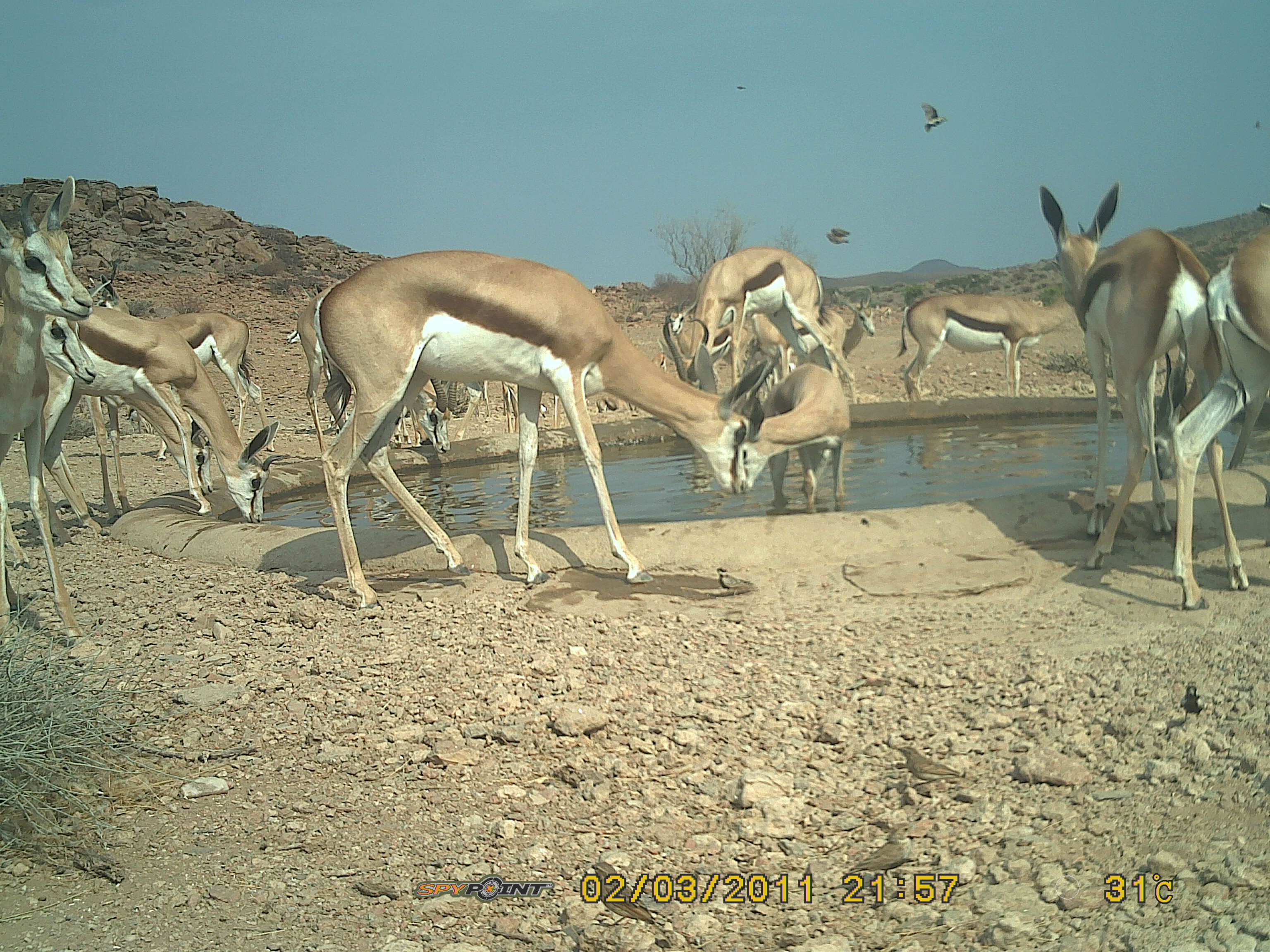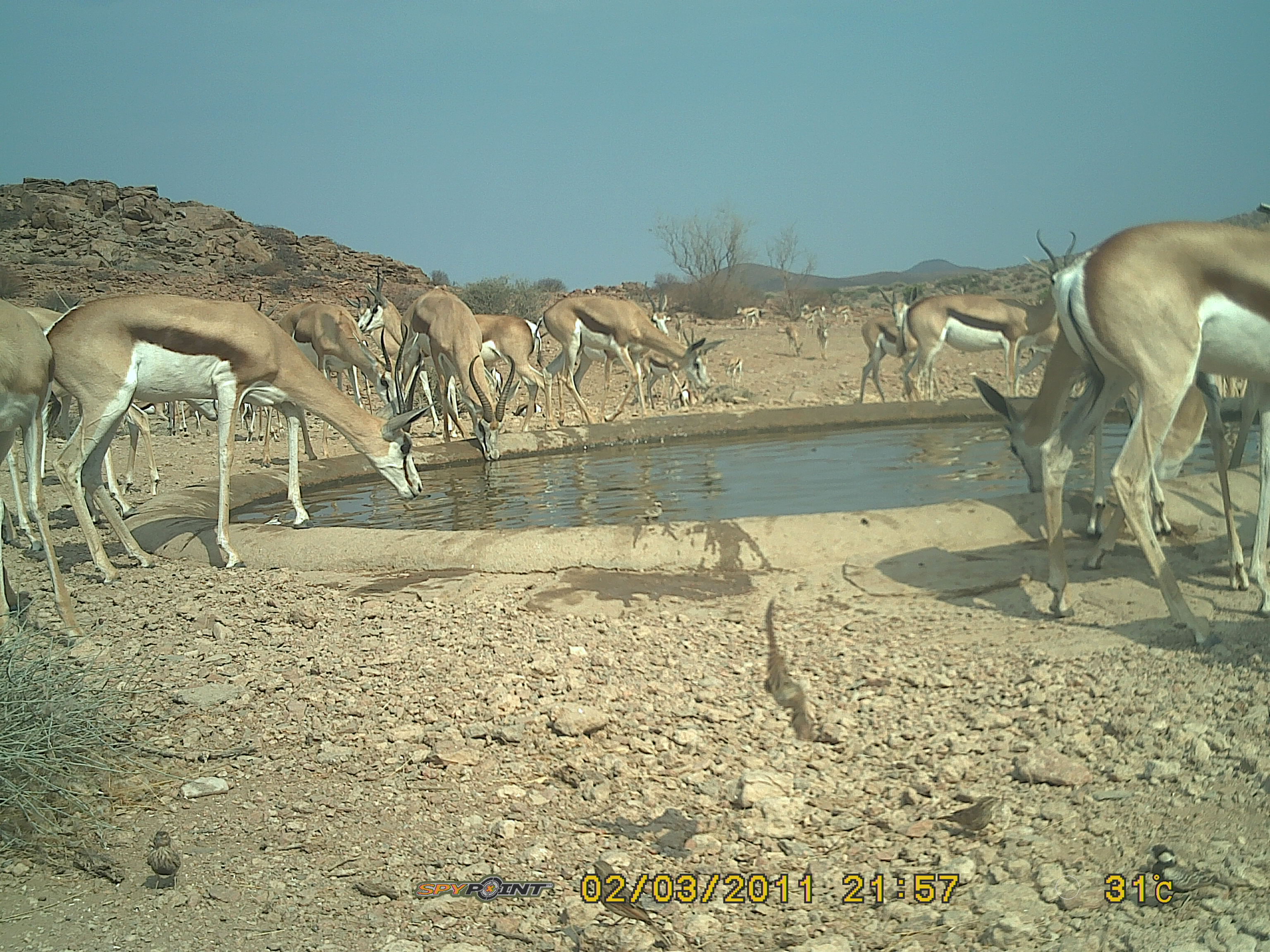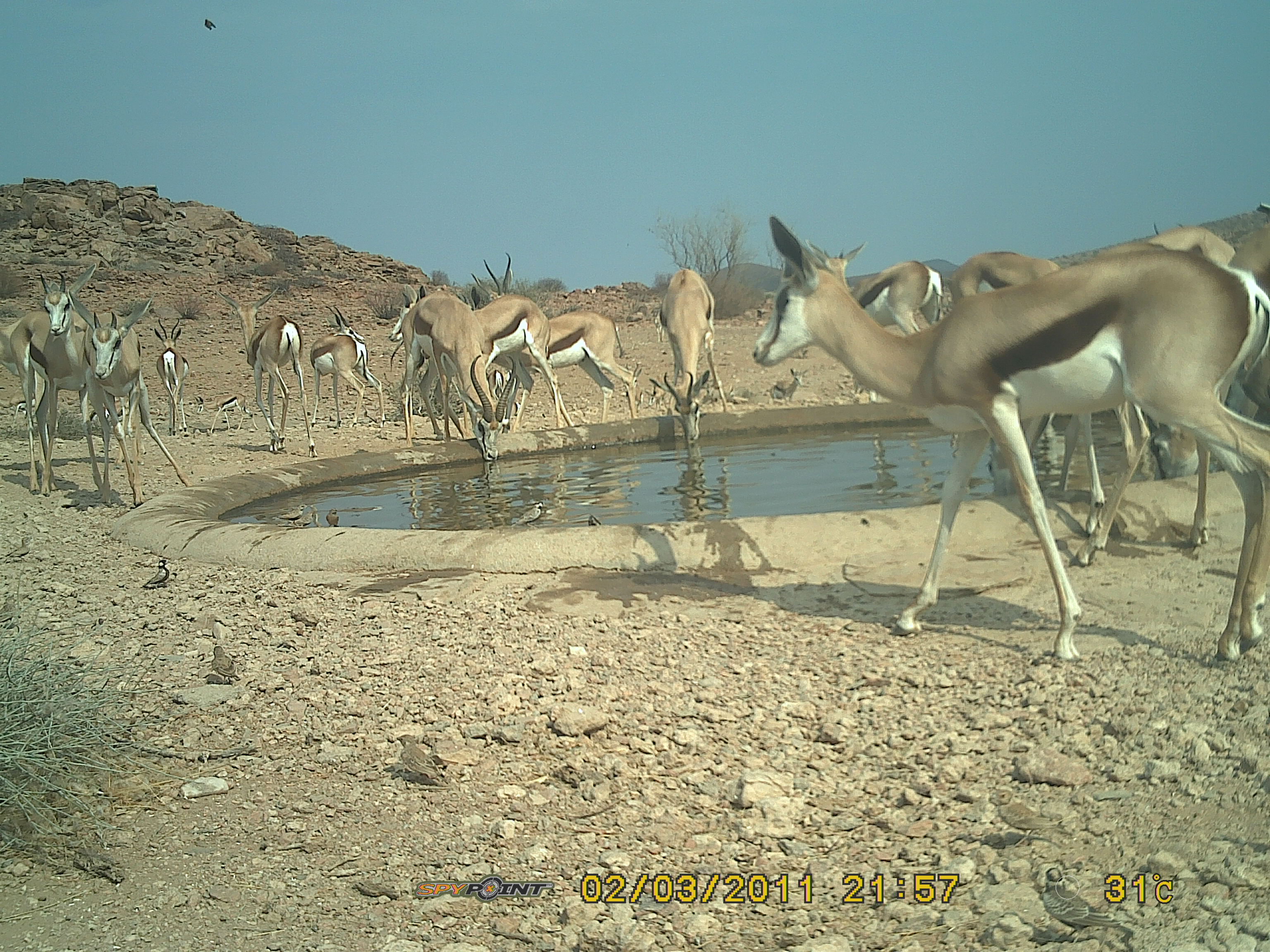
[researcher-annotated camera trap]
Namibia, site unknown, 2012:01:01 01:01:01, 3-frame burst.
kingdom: Animalia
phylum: Chordata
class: Mammalia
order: Artiodactyla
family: Bovidae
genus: Antidorcas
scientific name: Antidorcas marsupialis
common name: springbok